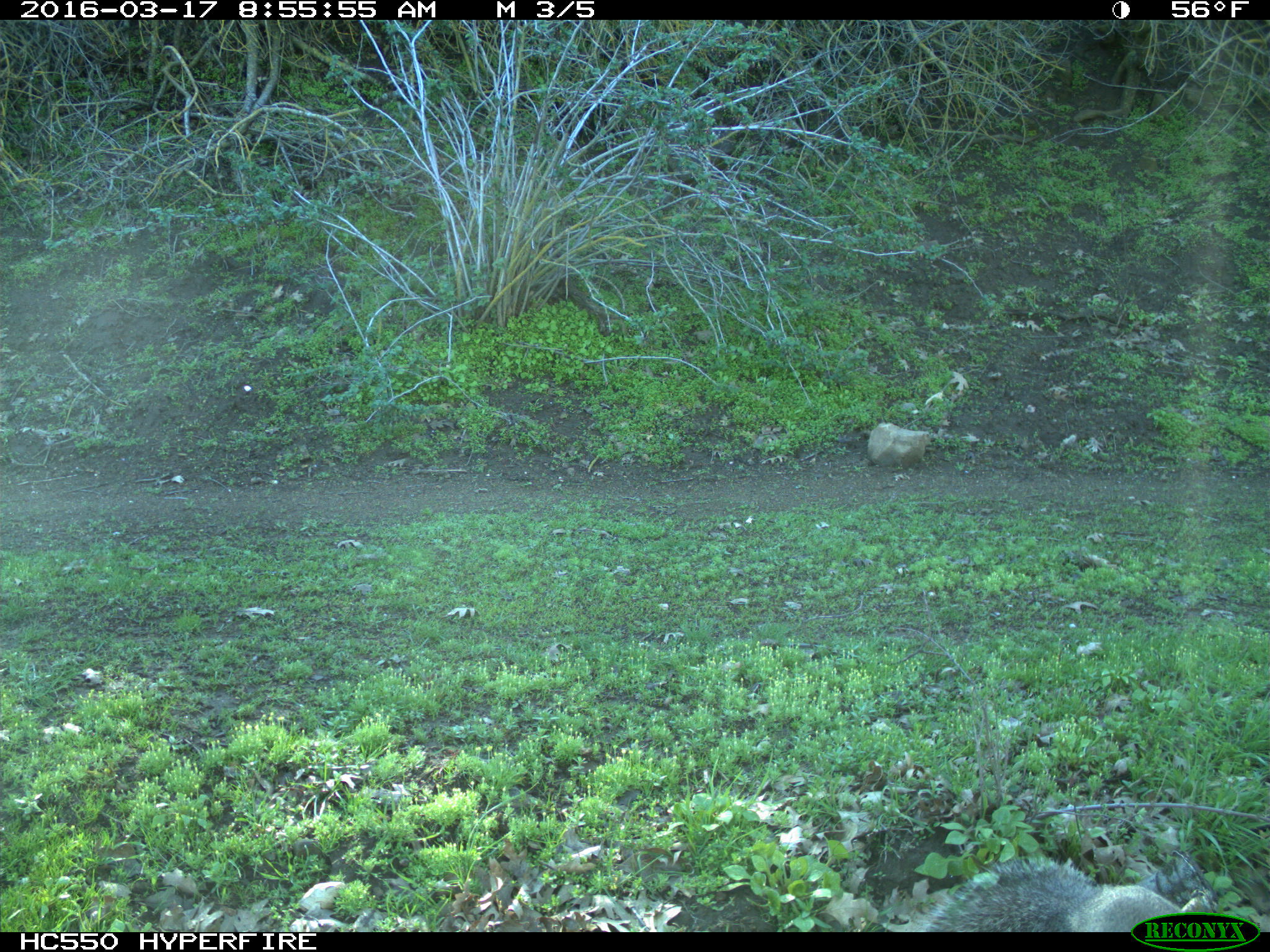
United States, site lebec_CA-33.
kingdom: Animalia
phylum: Chordata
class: Mammalia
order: Rodentia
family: Sciuridae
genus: Sciurus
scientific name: Sciurus carolinensis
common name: eastern gray squirrel